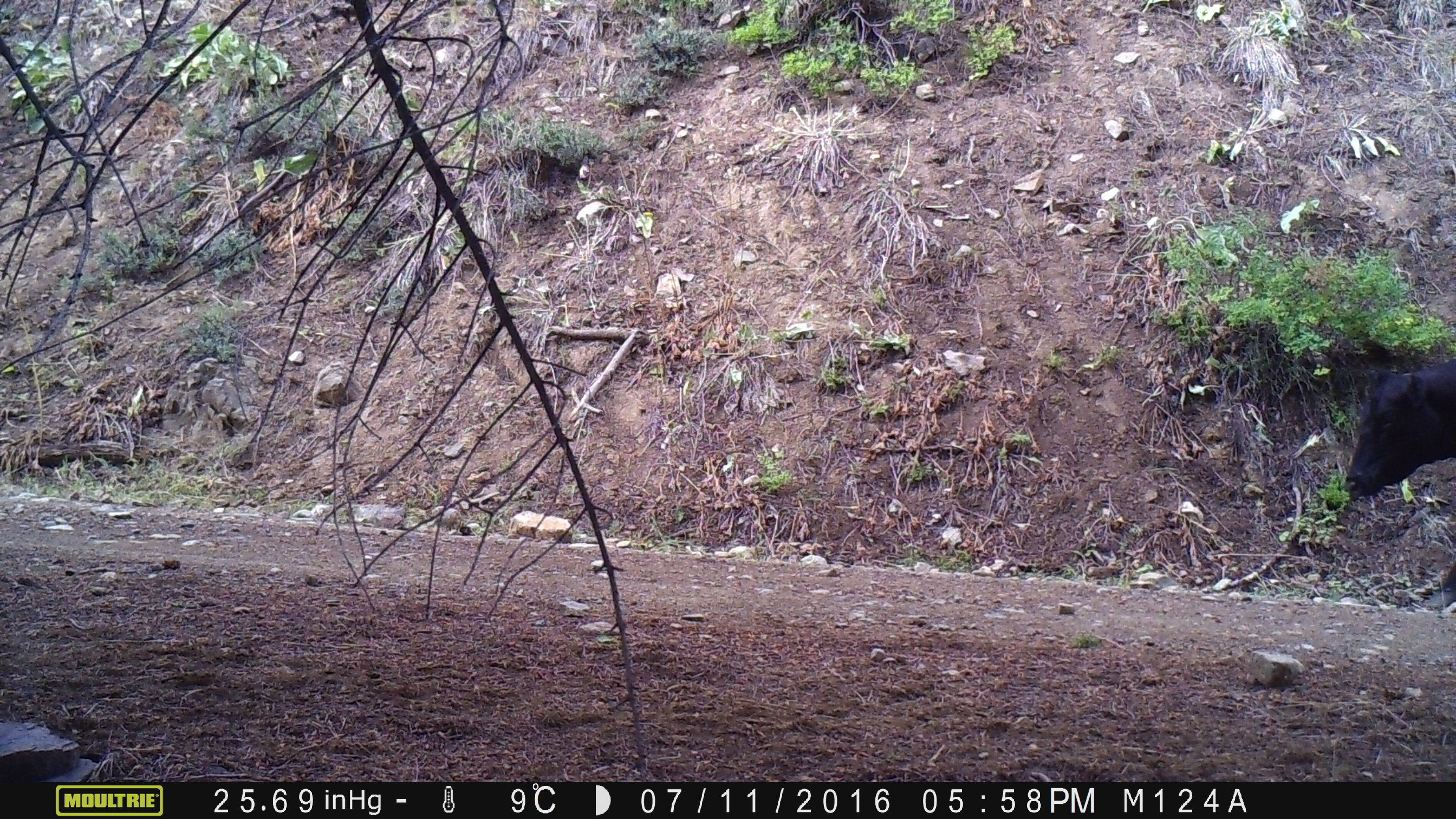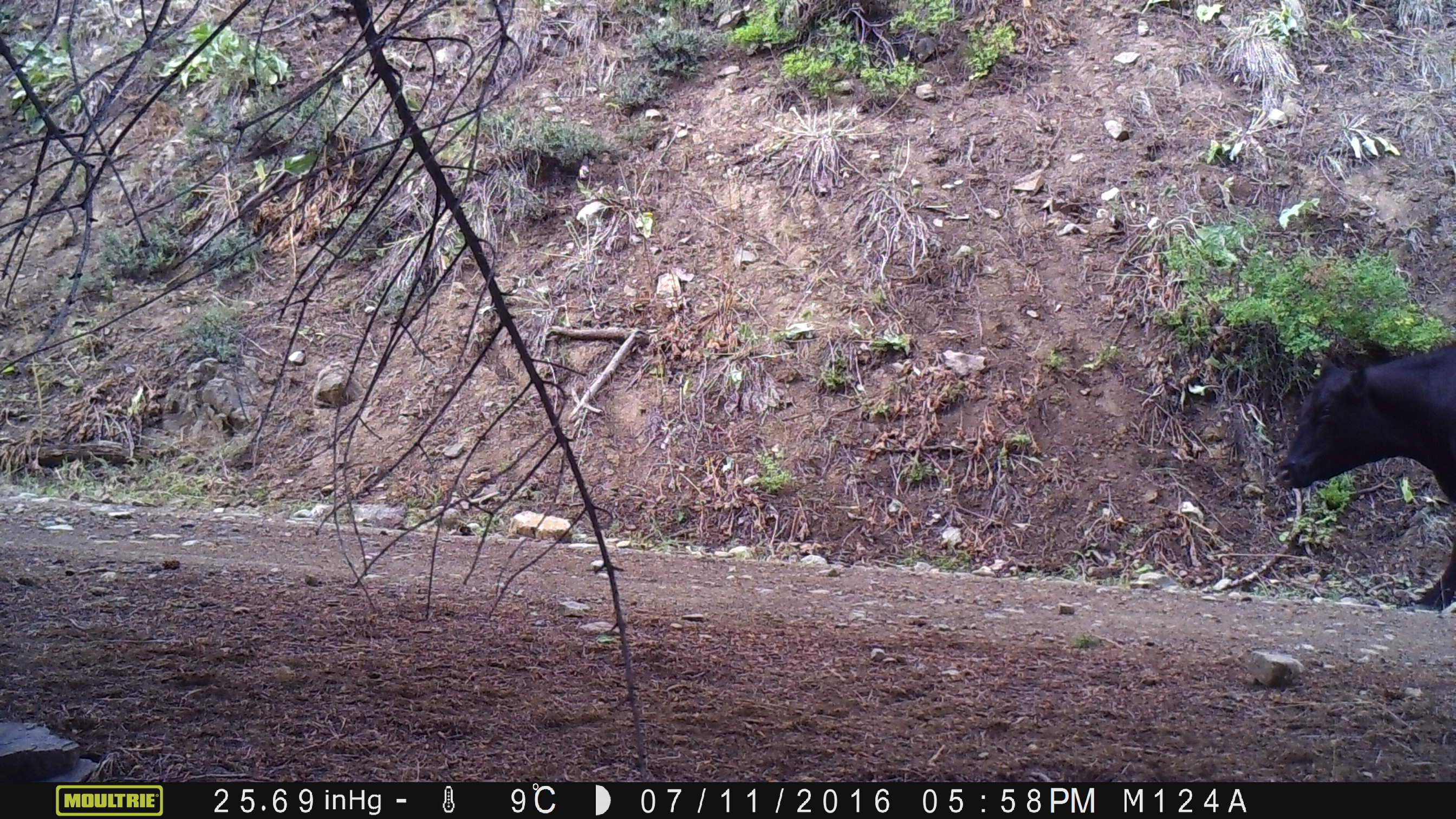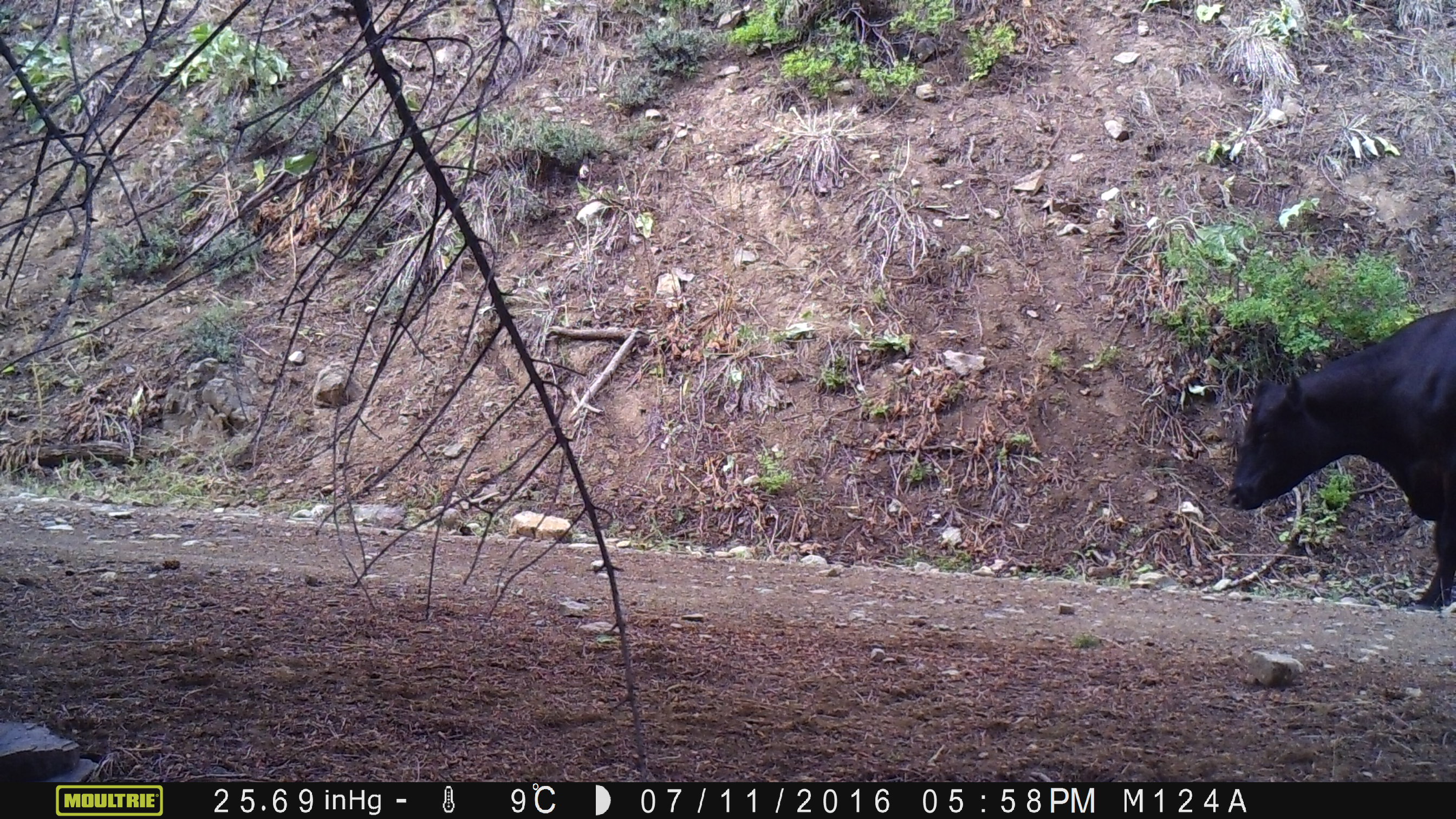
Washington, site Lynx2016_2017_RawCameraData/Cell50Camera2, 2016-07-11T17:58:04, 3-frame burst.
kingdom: Animalia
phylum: Chordata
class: Mammalia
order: Artiodactyla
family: Bovidae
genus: Bos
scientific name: Bos taurus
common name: domestic cattle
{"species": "domestic cattle (Bos taurus)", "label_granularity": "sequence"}